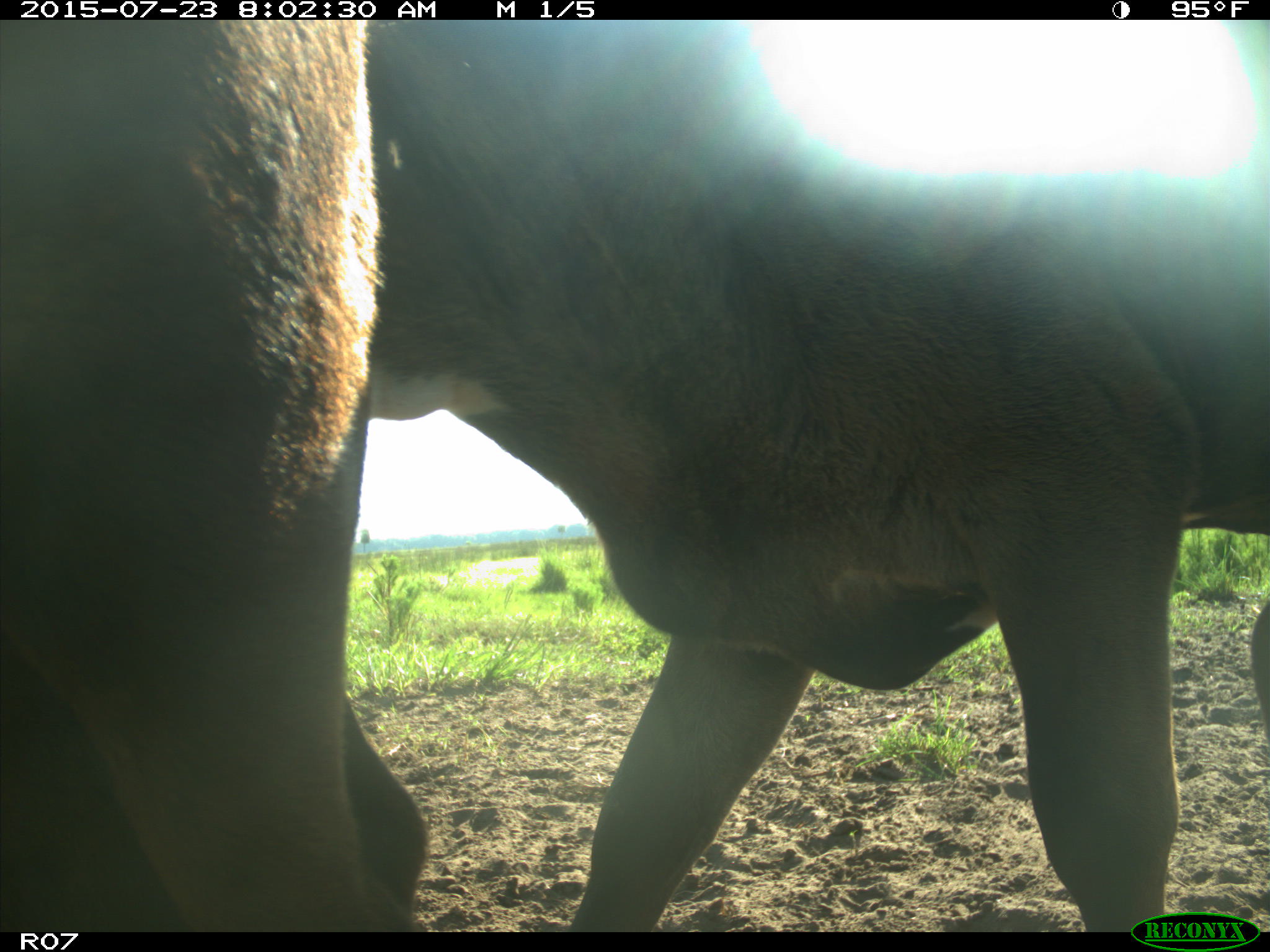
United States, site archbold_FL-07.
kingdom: Animalia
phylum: Chordata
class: Mammalia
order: Artiodactyla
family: Bovidae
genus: Bos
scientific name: Bos taurus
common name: domestic cow